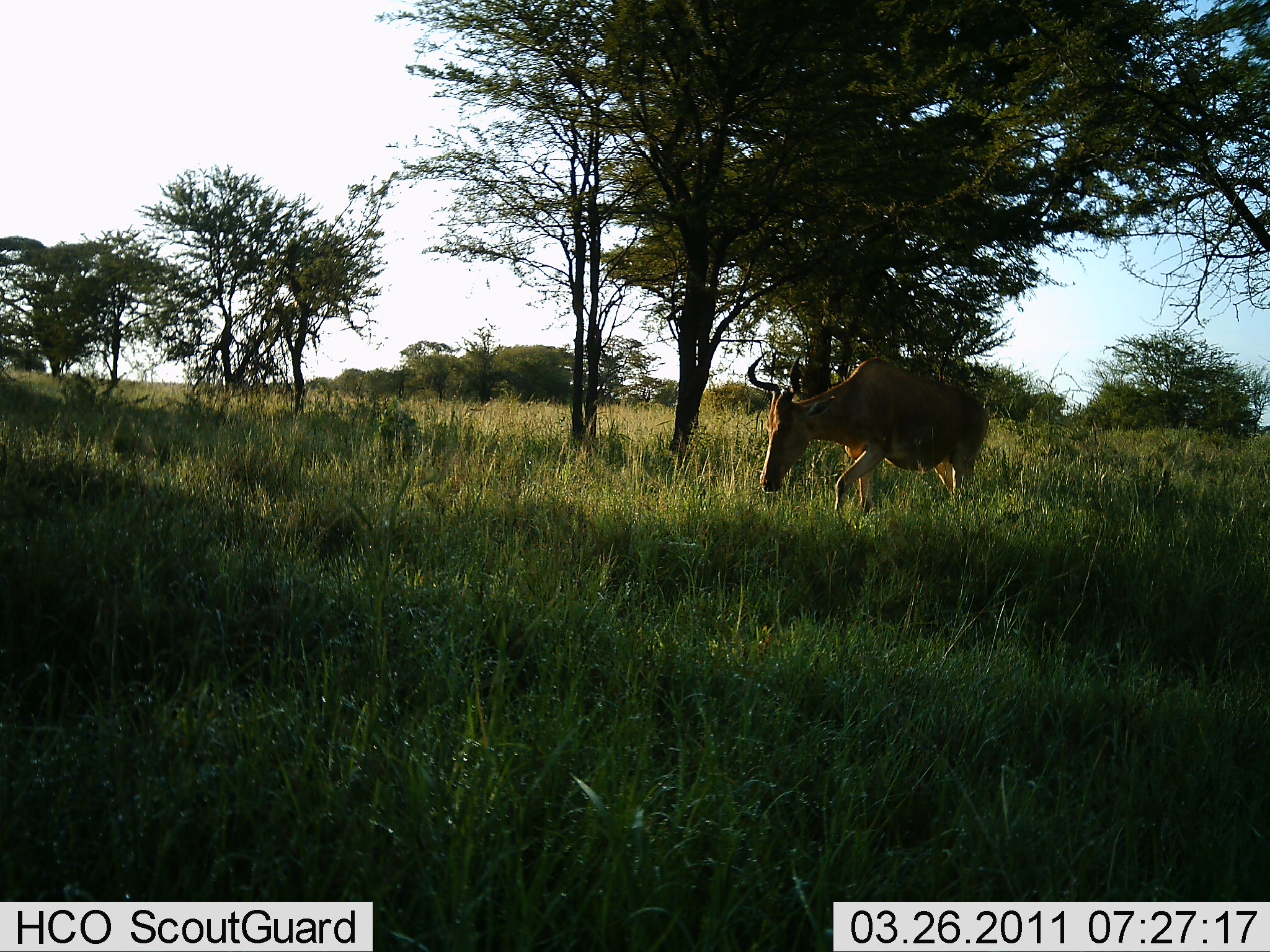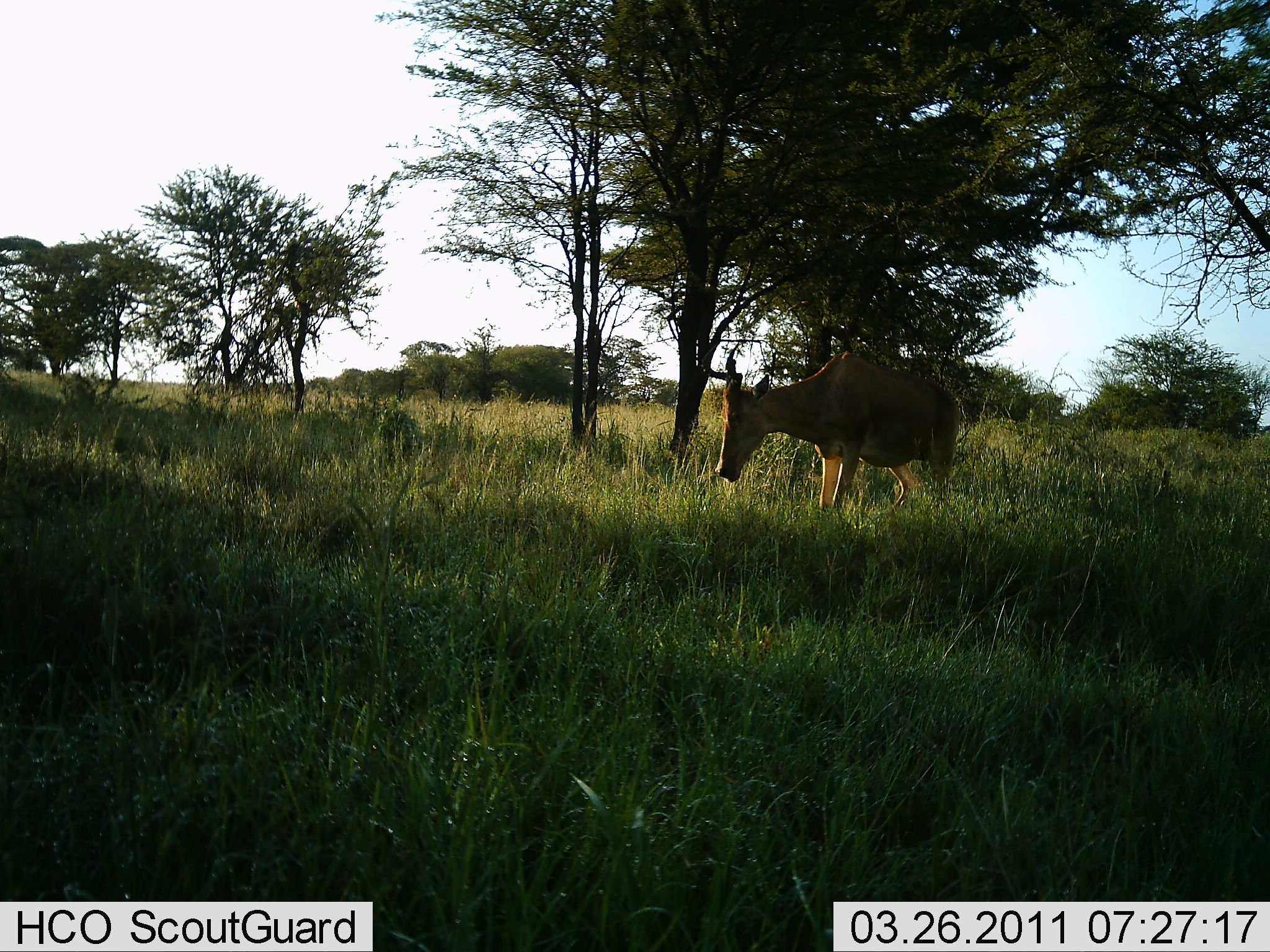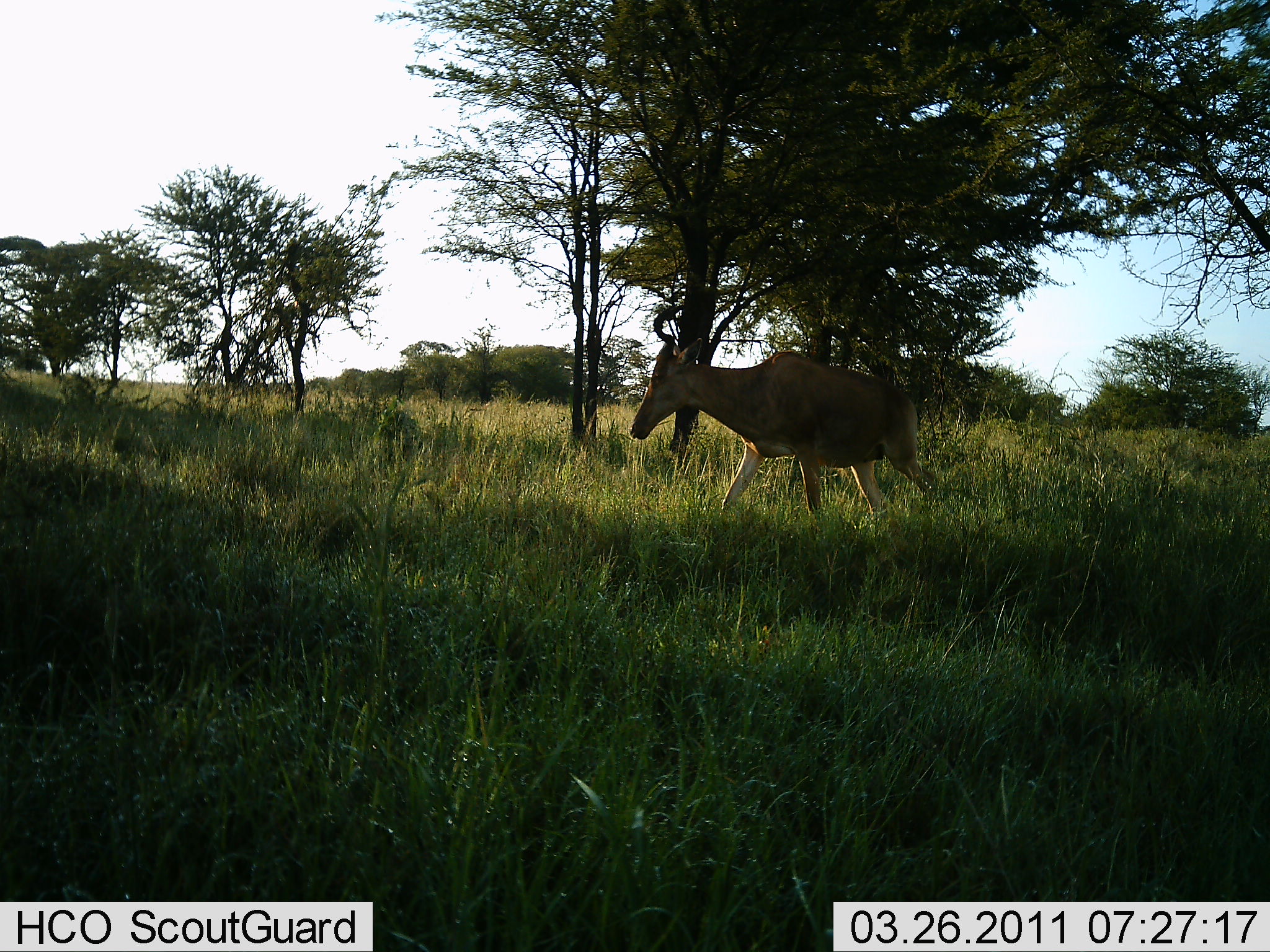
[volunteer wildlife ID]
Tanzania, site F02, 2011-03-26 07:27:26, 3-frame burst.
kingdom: Animalia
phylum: Chordata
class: Mammalia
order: Artiodactyla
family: Bovidae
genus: Alcelaphus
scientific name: Alcelaphus buselaphus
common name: hartebeest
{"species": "hartebeest (Alcelaphus buselaphus)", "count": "1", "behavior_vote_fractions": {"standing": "17%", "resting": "0%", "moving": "92%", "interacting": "0%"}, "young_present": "0%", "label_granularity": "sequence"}